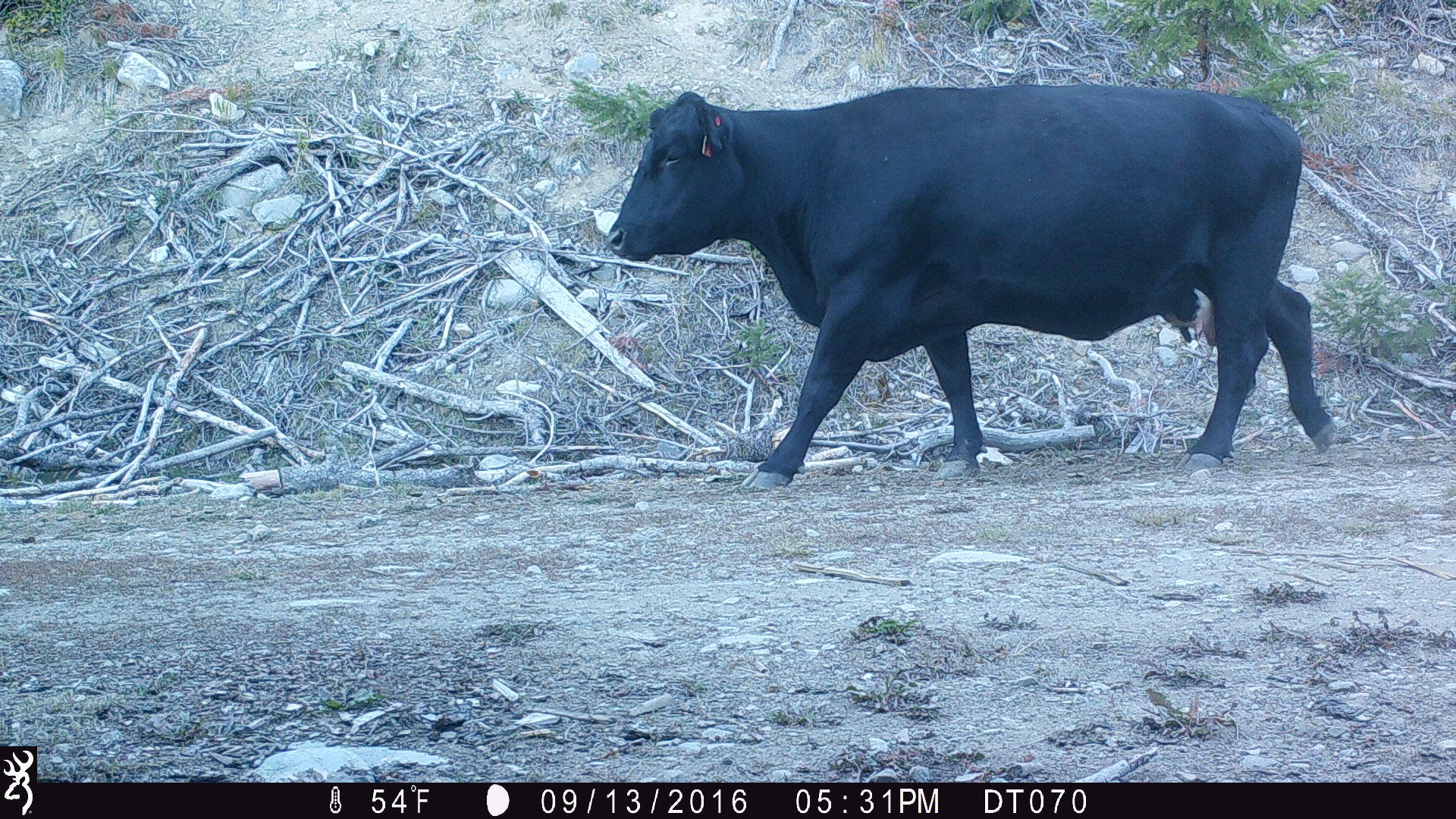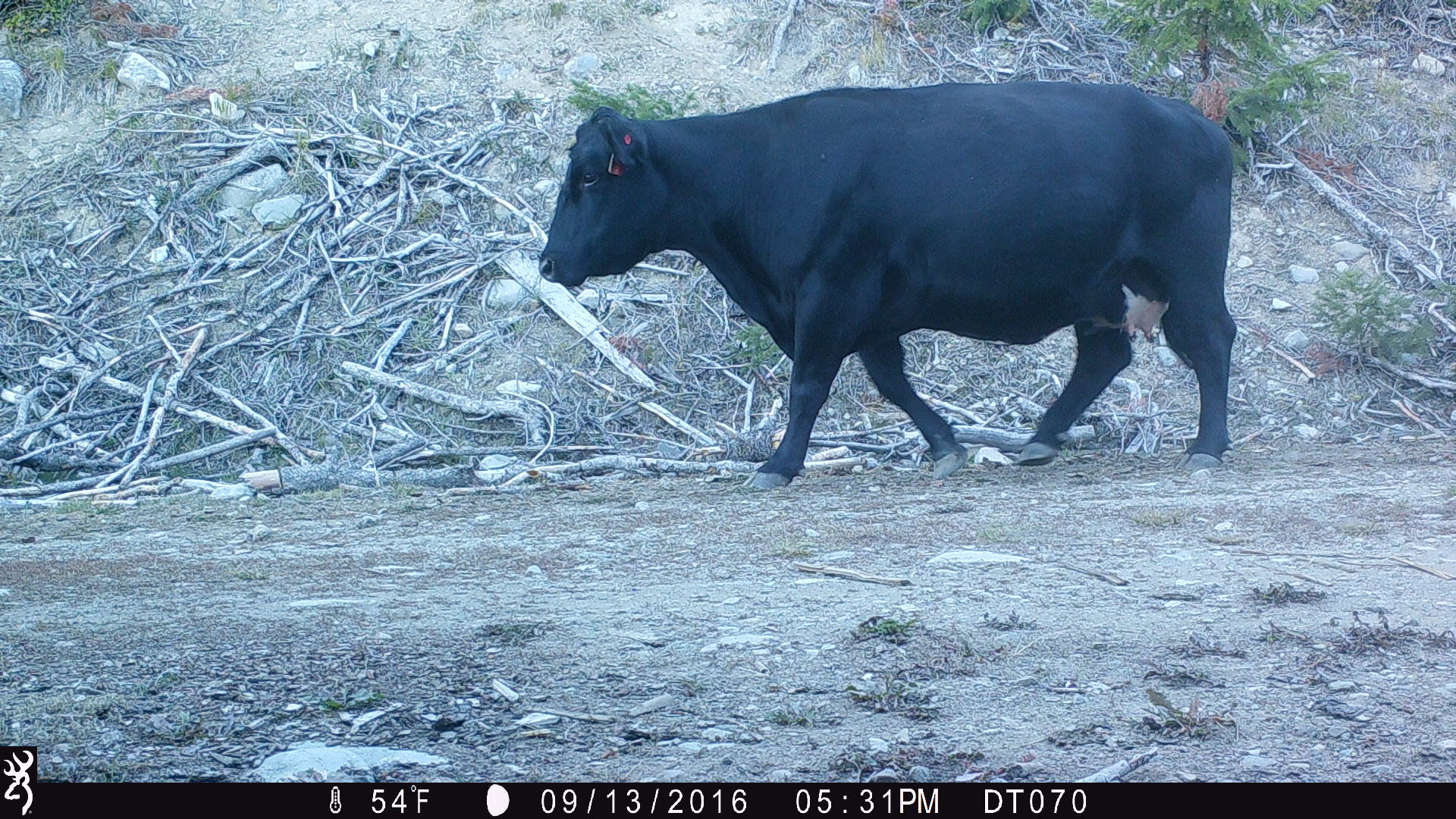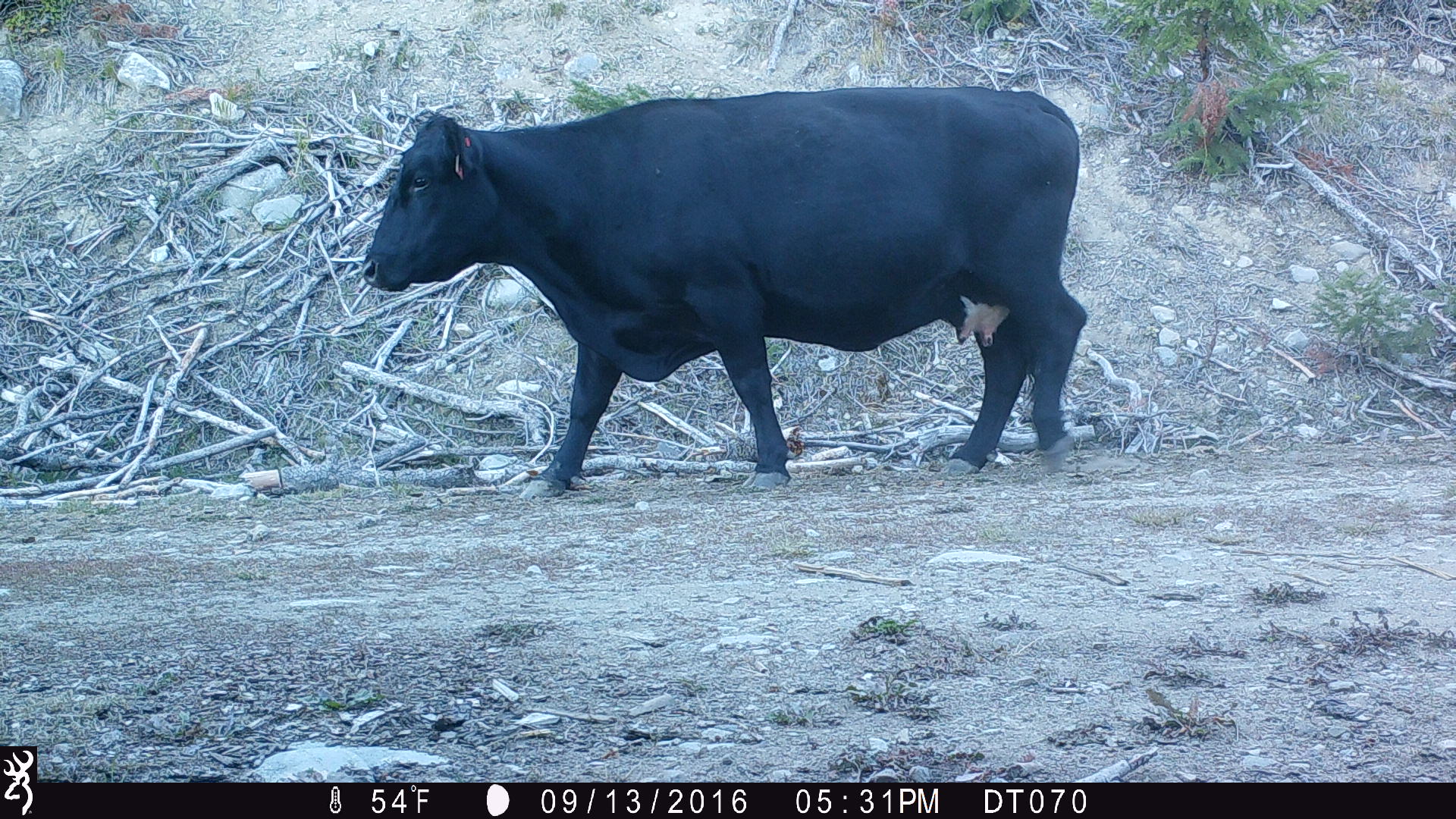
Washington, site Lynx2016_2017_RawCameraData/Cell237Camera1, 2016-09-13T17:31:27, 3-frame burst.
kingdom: Animalia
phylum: Chordata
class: Mammalia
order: Artiodactyla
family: Bovidae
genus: Bos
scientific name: Bos taurus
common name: domestic cattle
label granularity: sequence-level